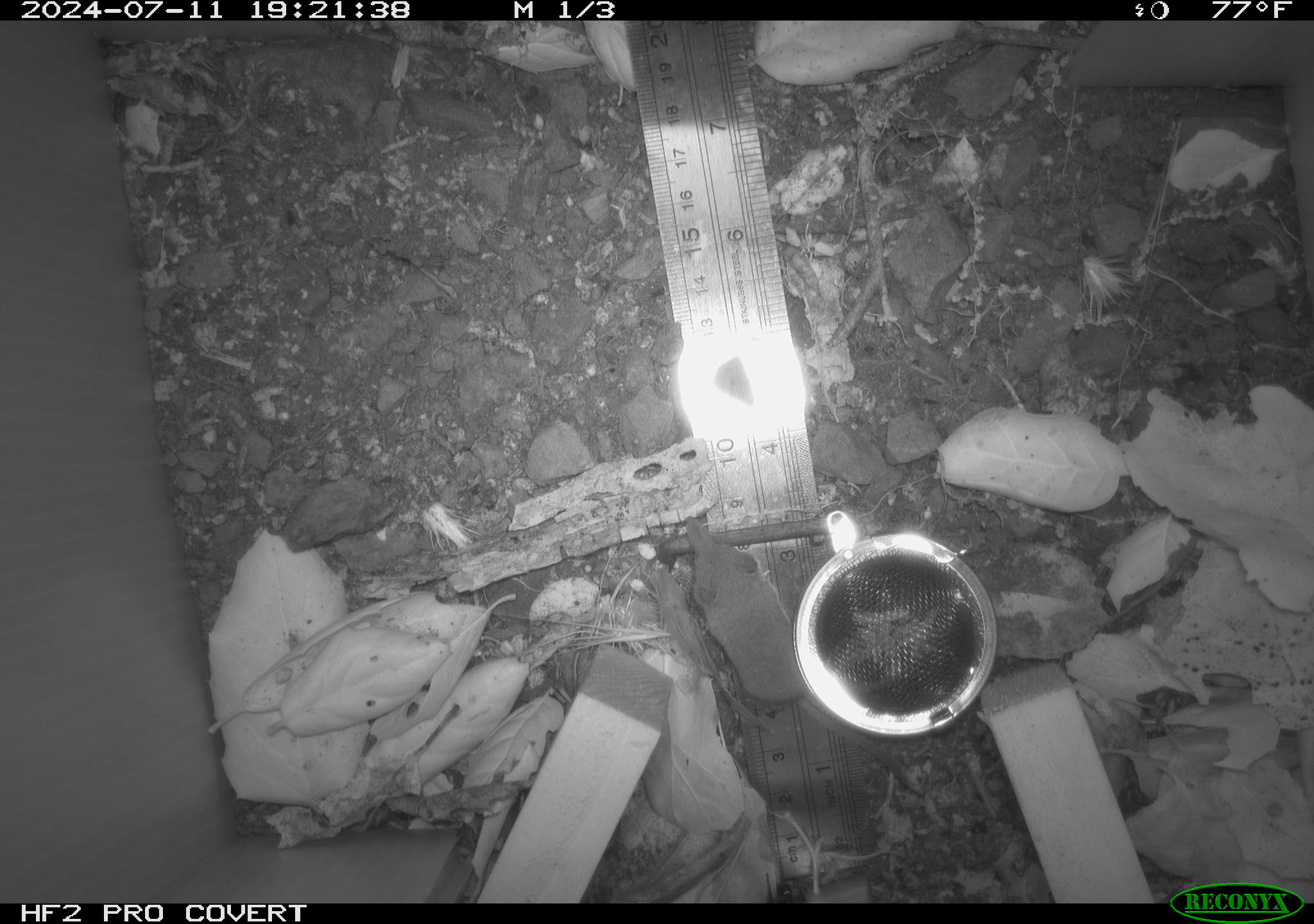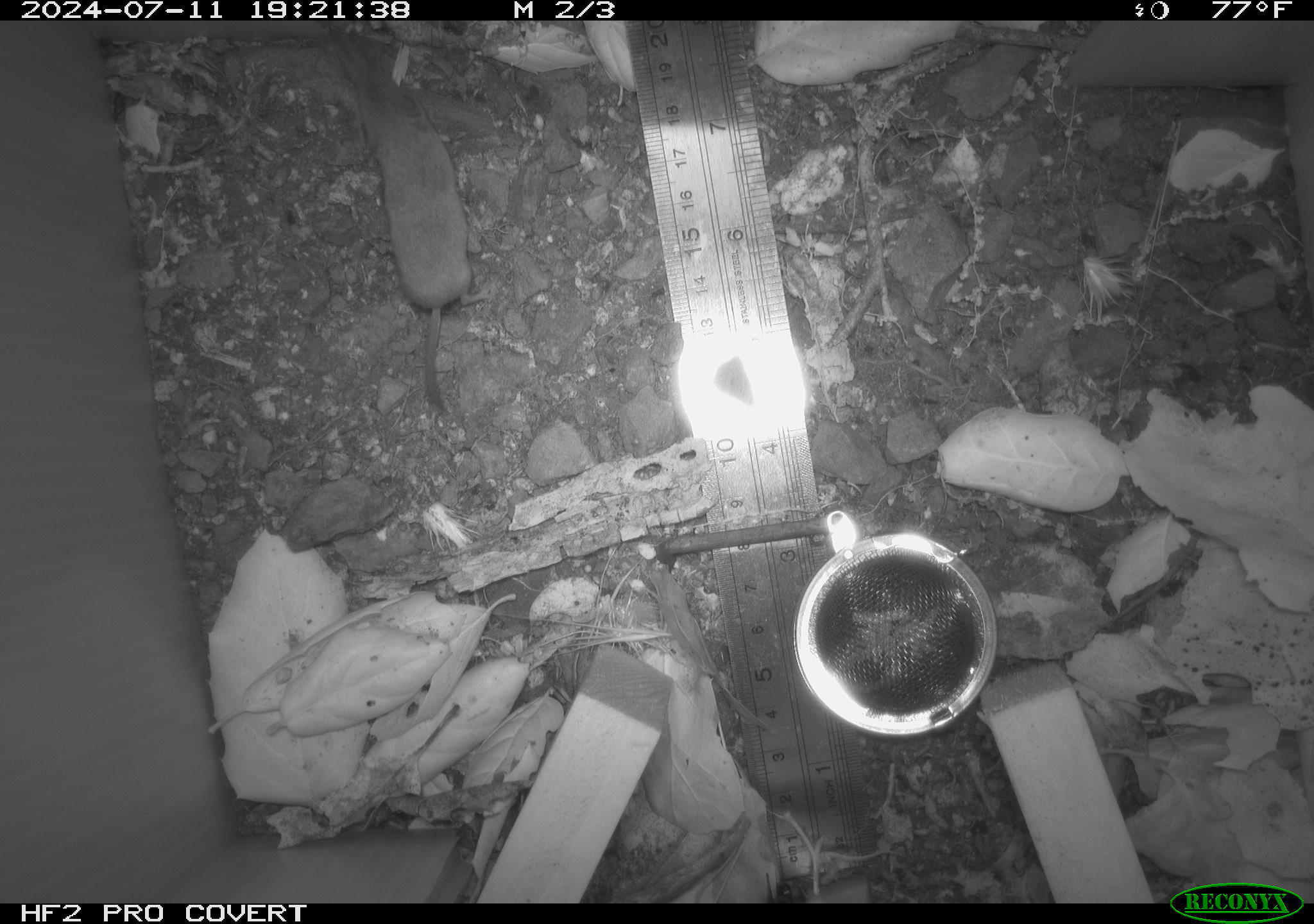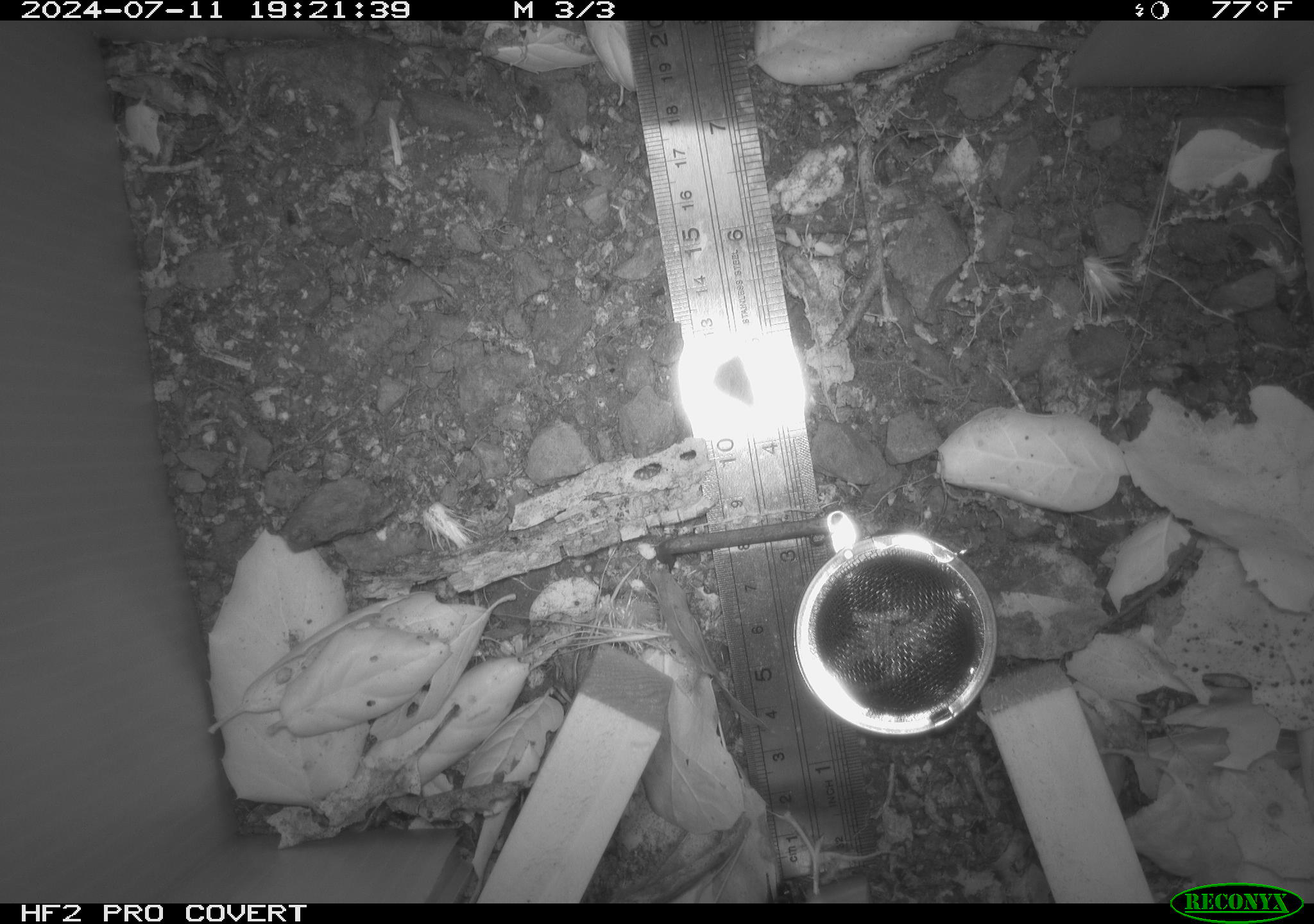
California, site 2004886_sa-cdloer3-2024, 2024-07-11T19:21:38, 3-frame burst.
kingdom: Animalia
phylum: Chordata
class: Mammalia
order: Rodentia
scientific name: Rodentia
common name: rodent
Rodent (Rodentia).